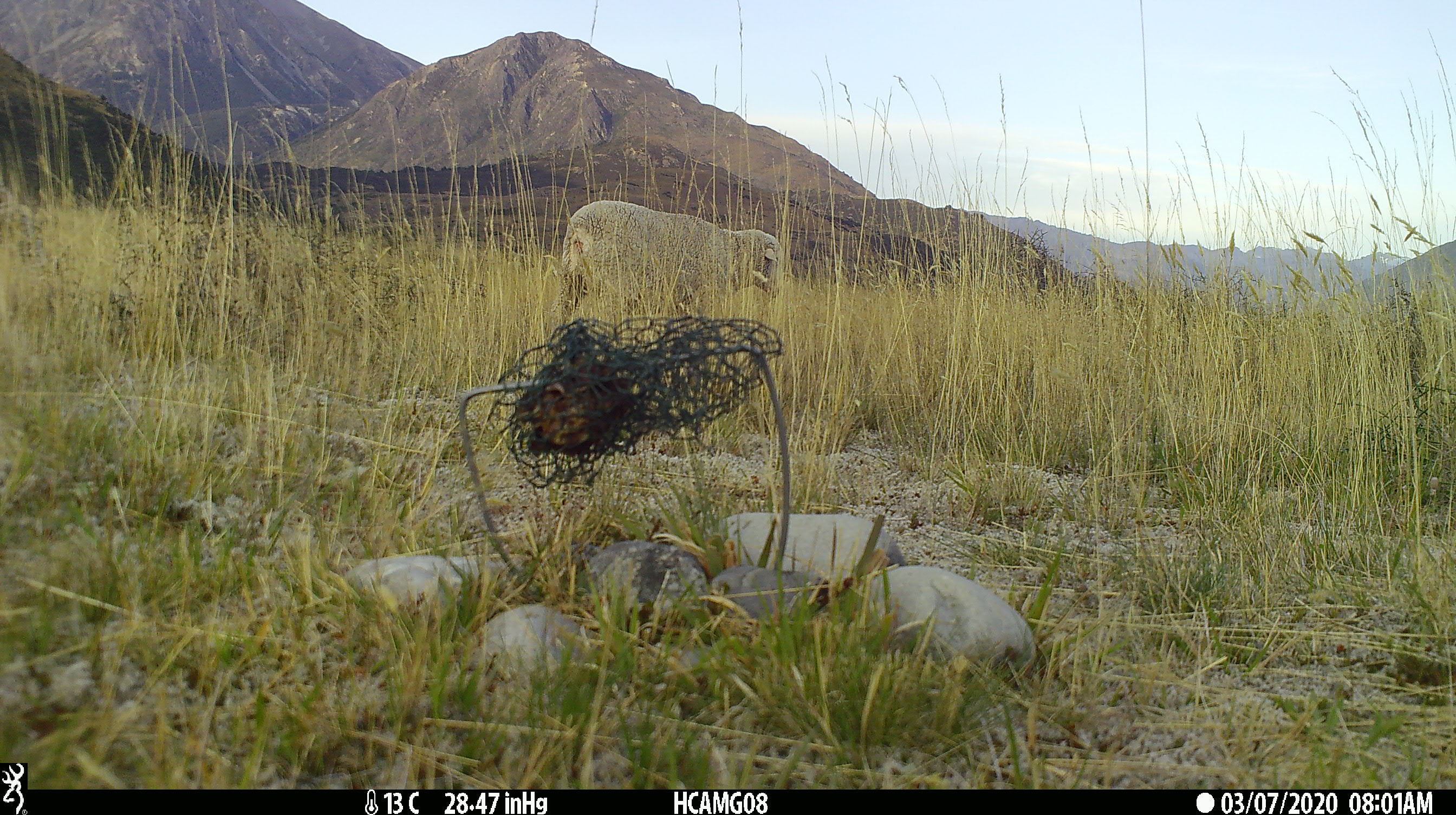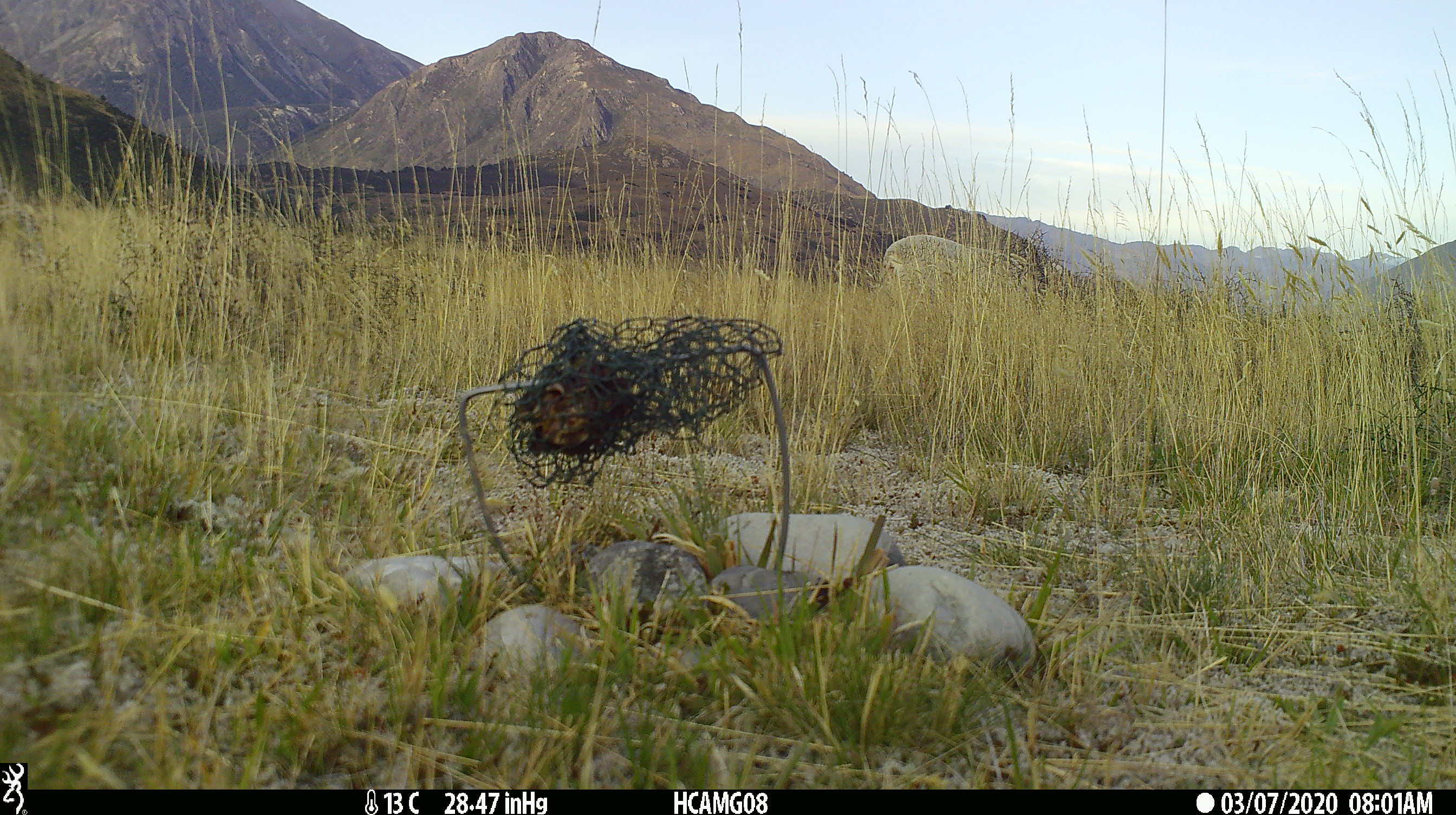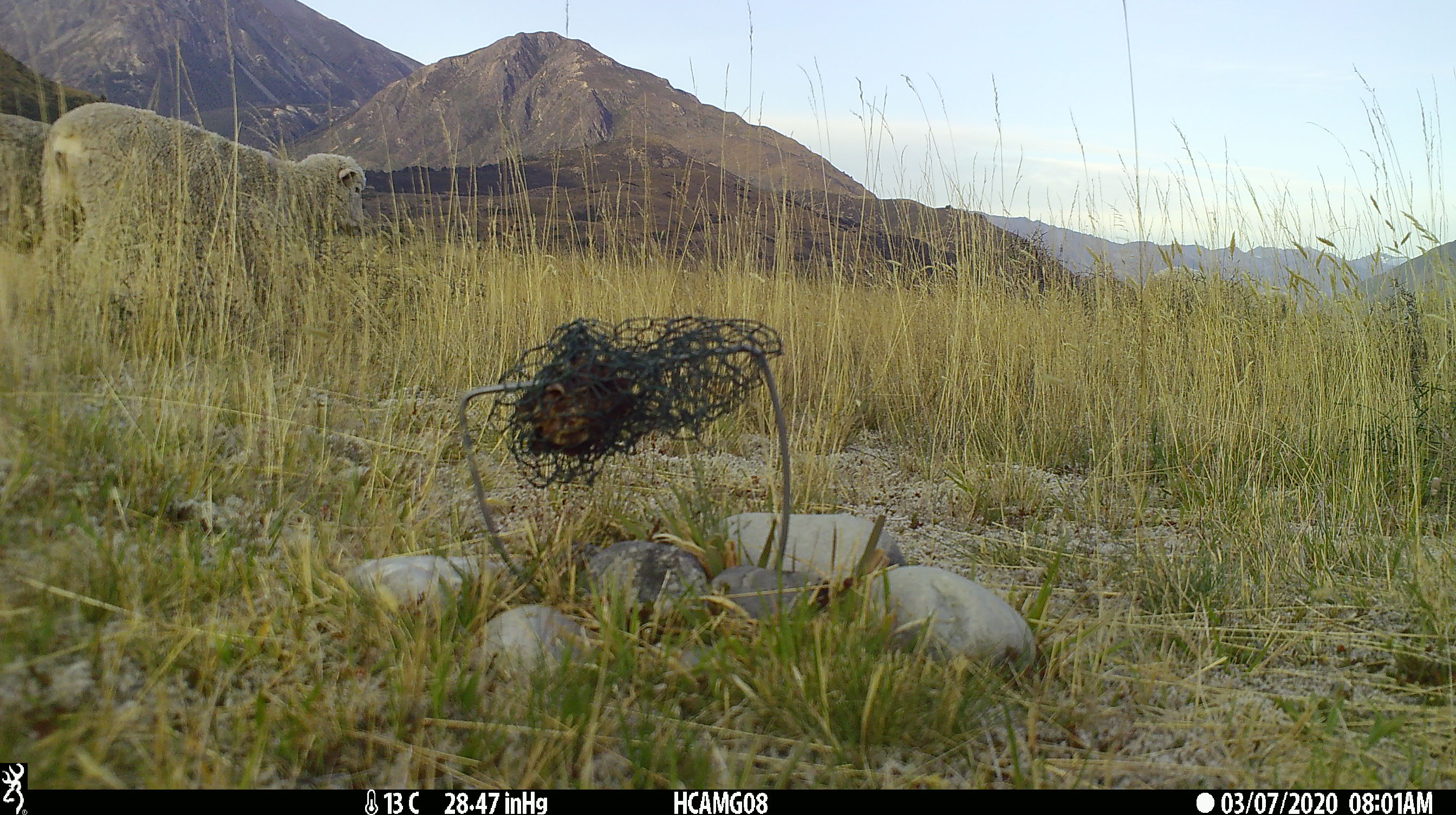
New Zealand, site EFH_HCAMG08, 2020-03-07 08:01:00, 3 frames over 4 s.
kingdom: Animalia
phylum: Chordata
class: Mammalia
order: Artiodactyla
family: Bovidae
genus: Ovis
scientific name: Ovis aries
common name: domestic sheep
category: sheep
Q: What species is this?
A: Sheep (domestic sheep) (Ovis aries).